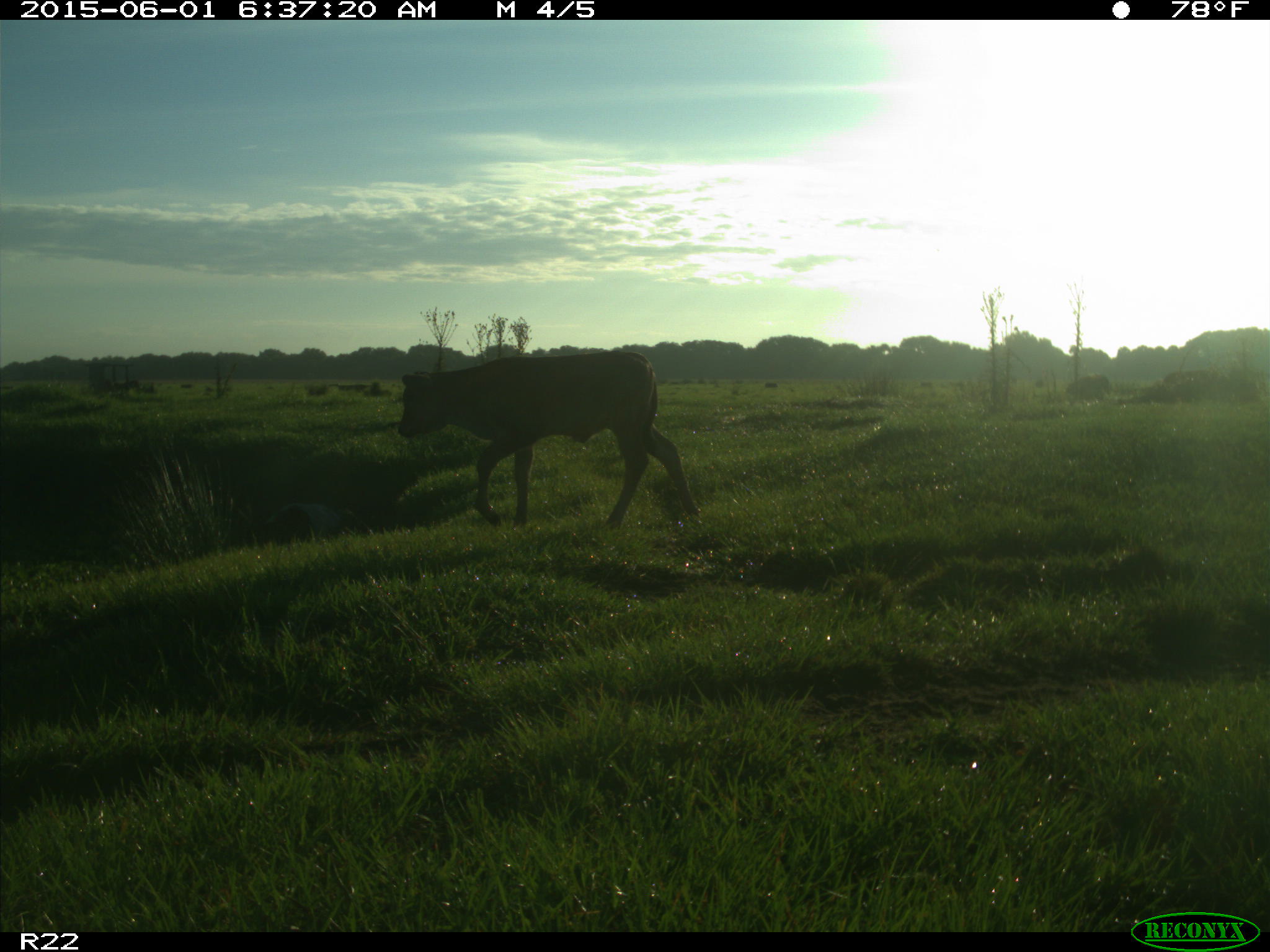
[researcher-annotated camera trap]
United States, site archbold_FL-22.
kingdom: Animalia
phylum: Chordata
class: Mammalia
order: Artiodactyla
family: Bovidae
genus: Bos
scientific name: Bos taurus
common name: domestic cow